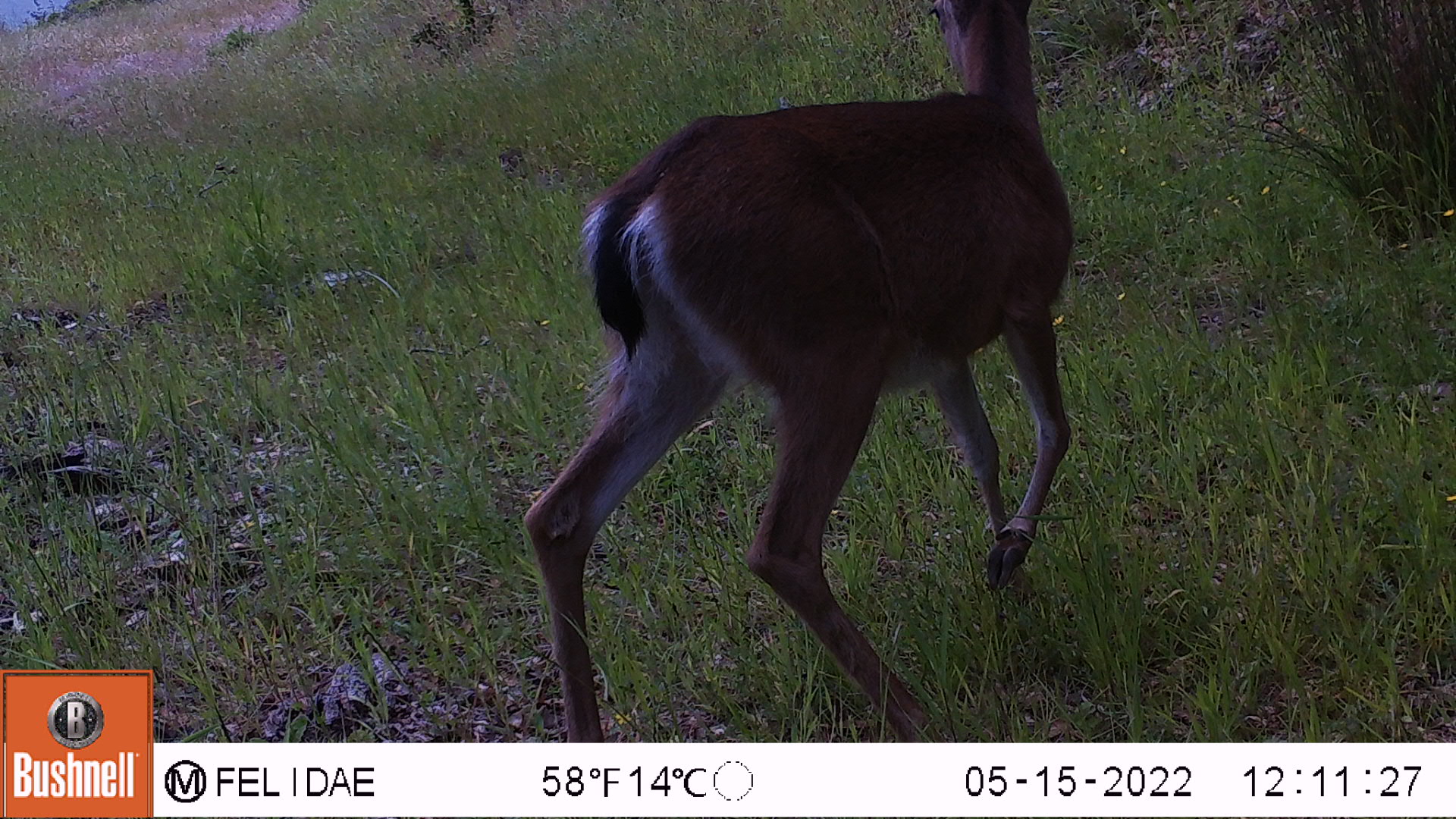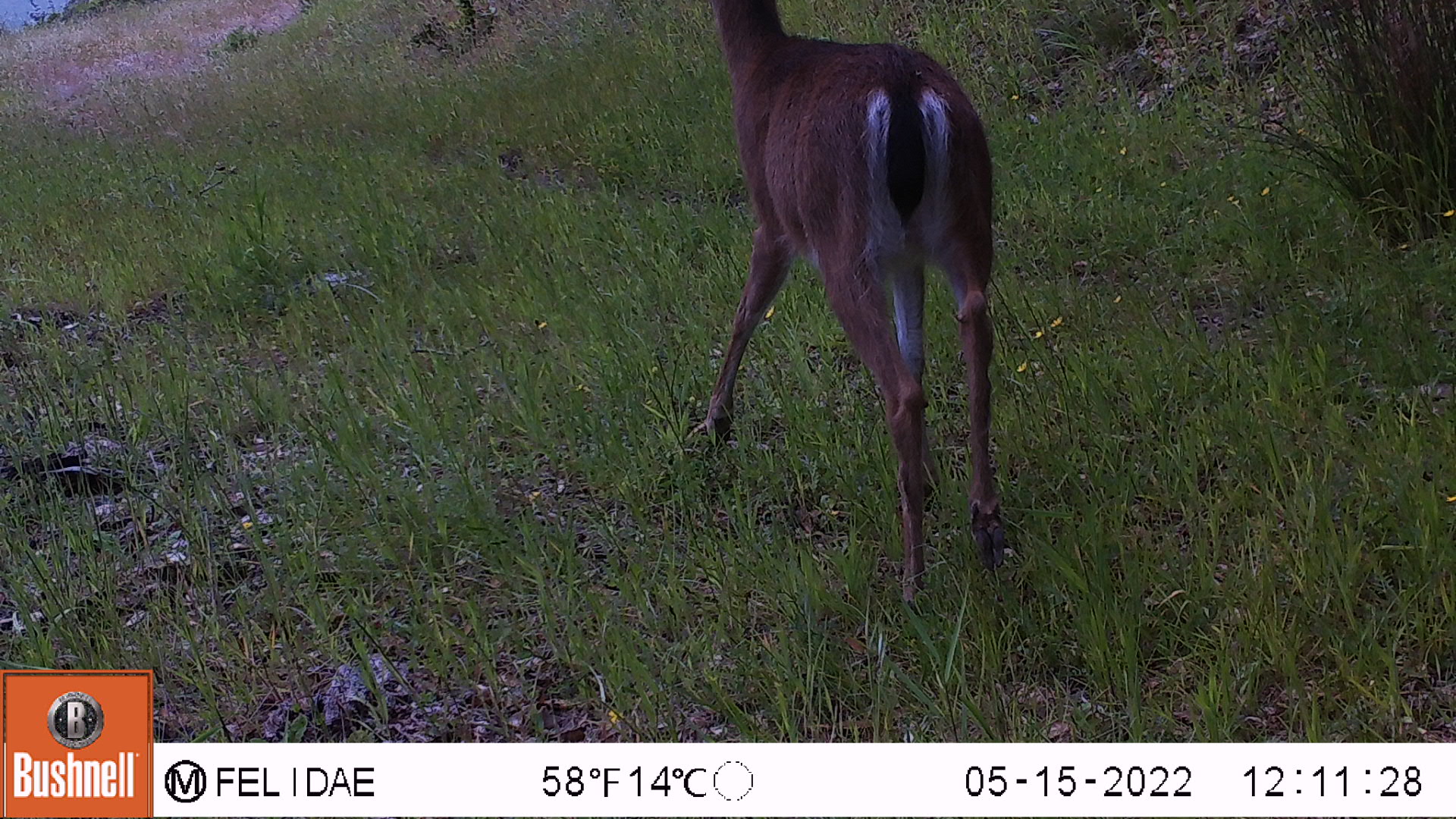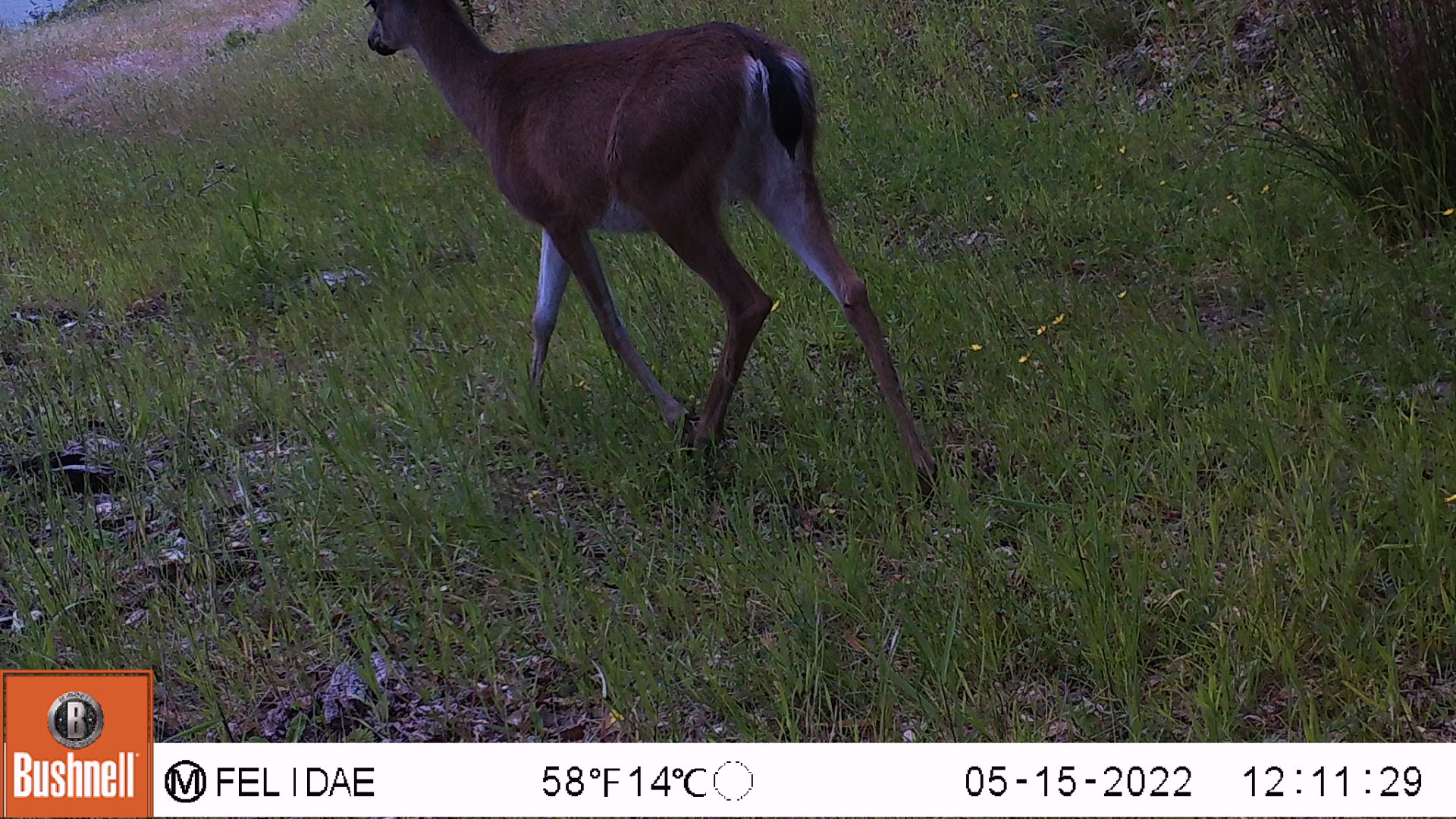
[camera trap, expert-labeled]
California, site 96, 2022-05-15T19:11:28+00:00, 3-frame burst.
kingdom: Animalia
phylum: Chordata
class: Mammalia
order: Artiodactyla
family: Cervidae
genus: Odocoileus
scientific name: Odocoileus hemionus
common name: mule deer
Mule deer (Odocoileus hemionus).